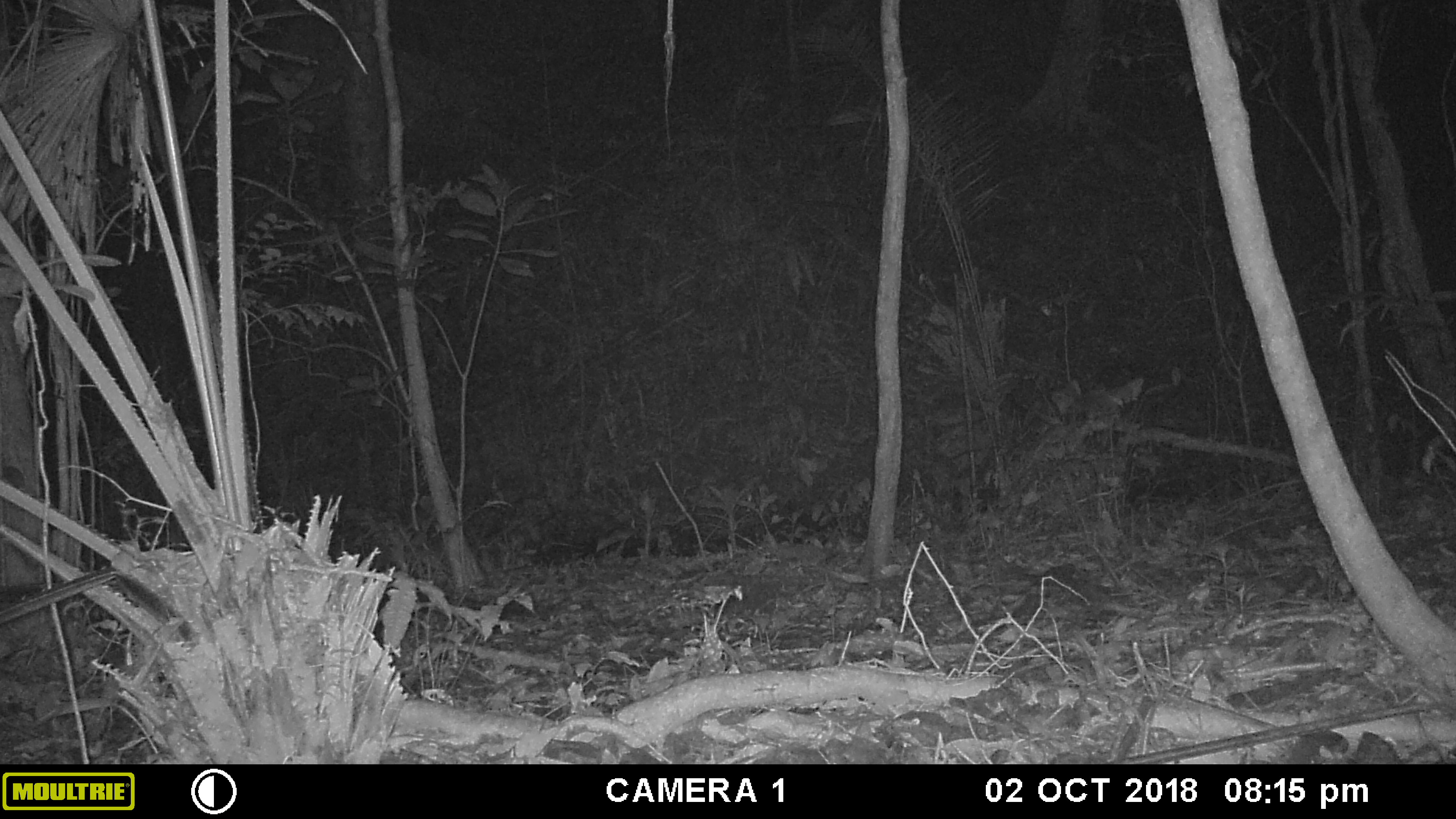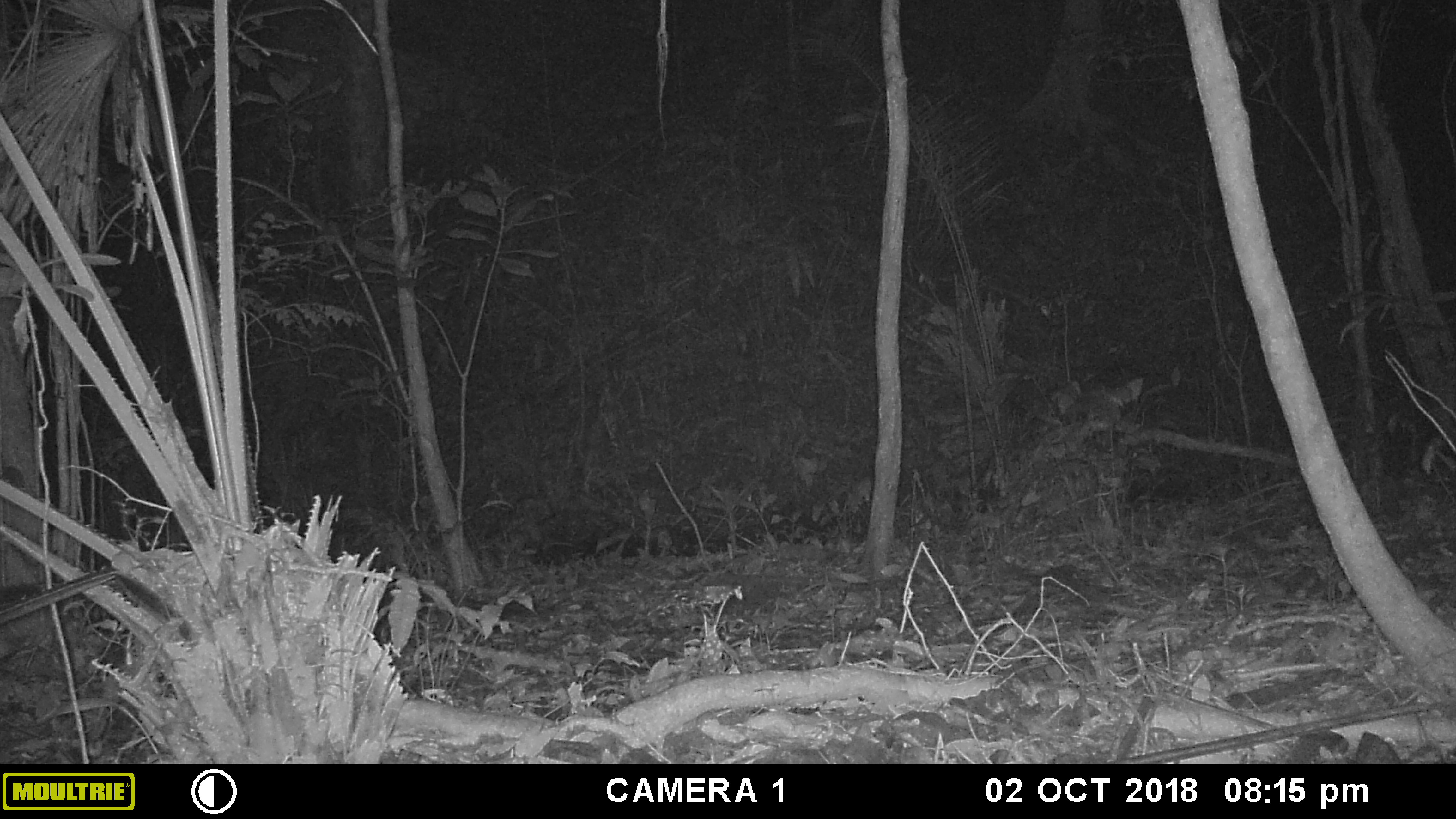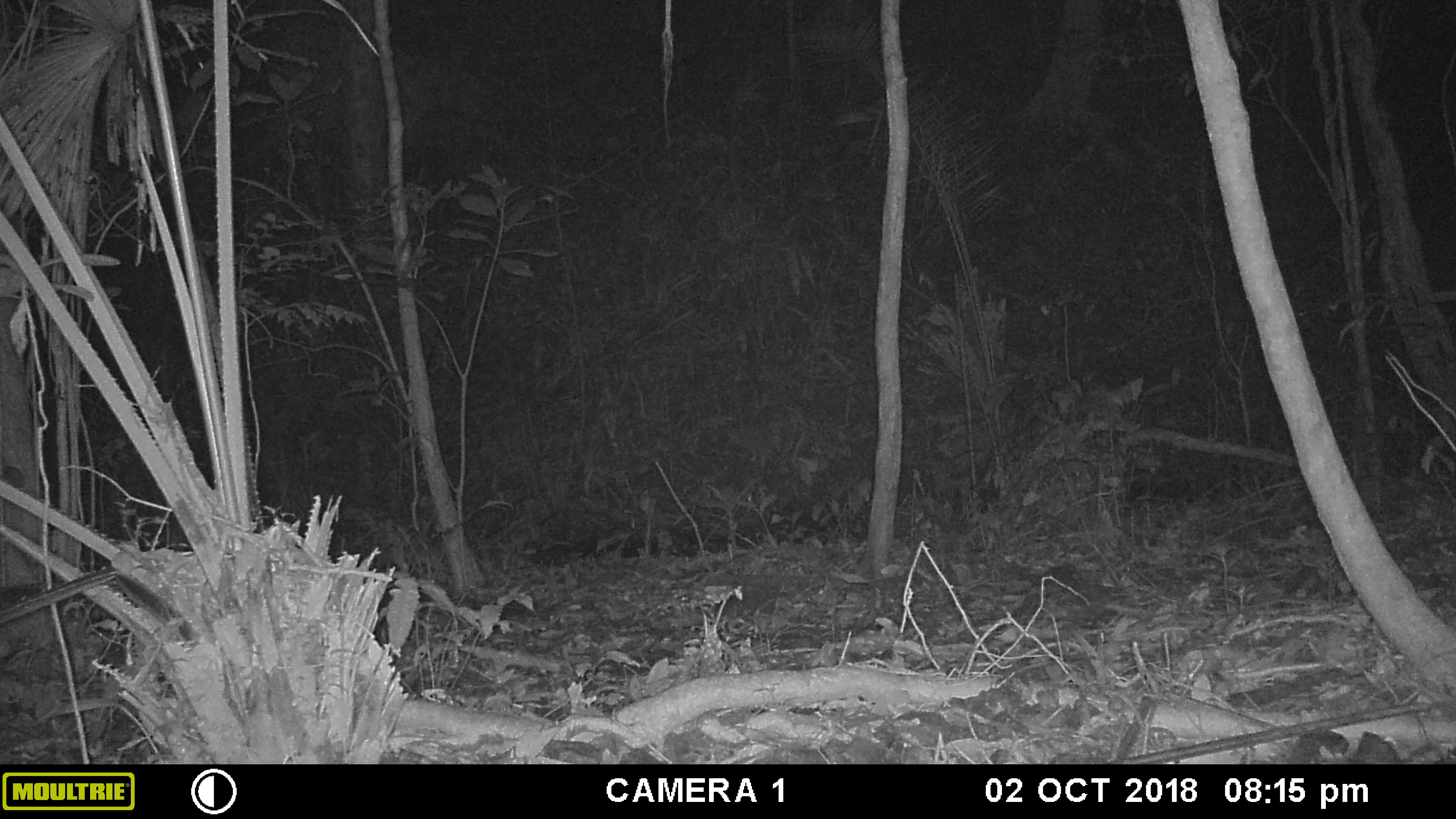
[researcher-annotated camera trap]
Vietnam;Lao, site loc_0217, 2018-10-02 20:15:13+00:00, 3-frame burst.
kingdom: Animalia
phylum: Chordata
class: Mammalia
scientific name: Mammalia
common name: mammal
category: unidentified small mammal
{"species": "unidentified small mammal (mammal) (Mammalia)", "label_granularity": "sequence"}